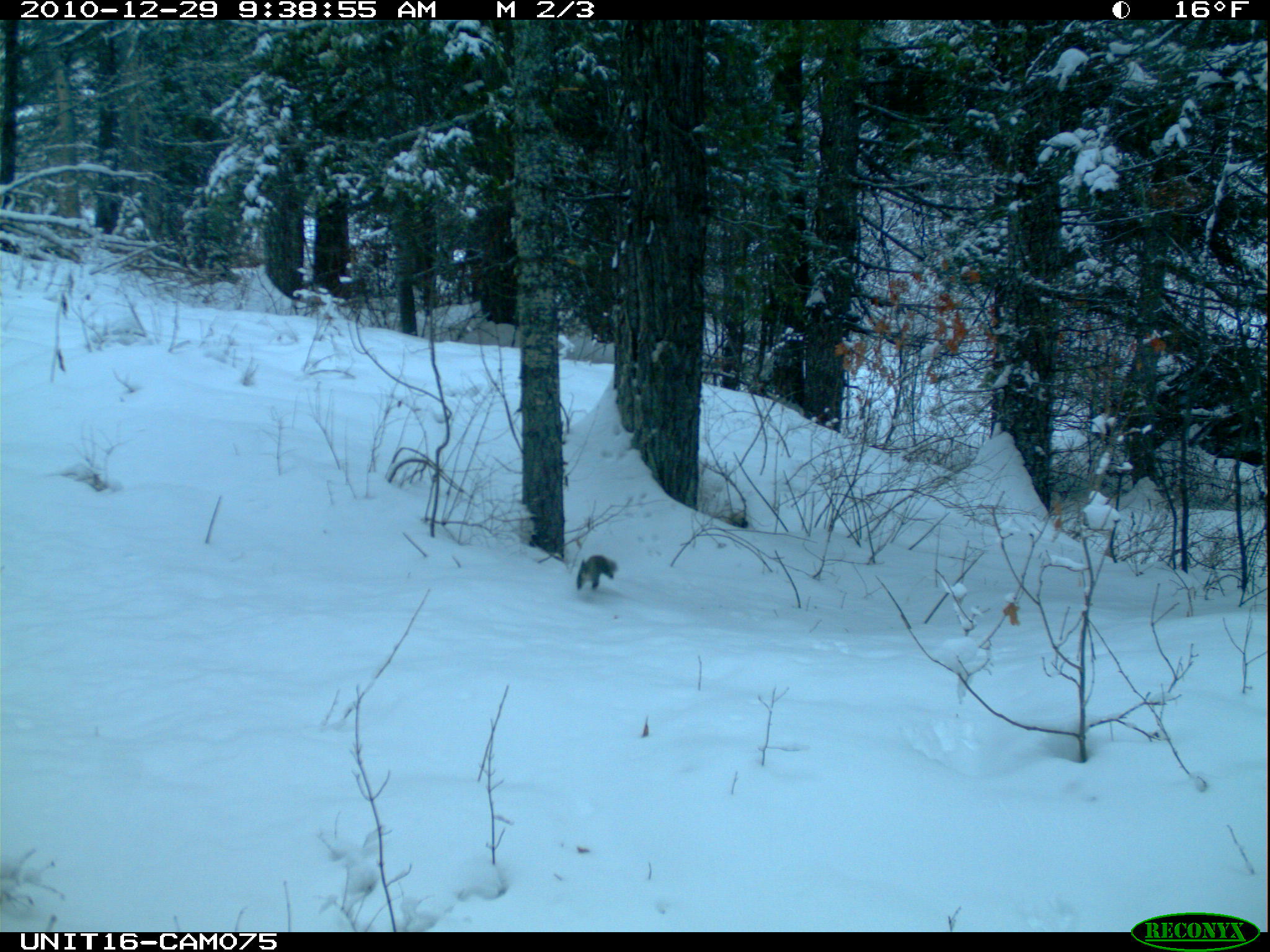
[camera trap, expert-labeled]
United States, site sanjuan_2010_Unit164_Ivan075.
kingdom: Animalia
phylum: Chordata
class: Mammalia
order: Rodentia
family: Sciuridae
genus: Tamiasciurus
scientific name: Tamiasciurus hudsonicus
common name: american red squirrel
Tamiasciurus hudsonicus (american red squirrel).